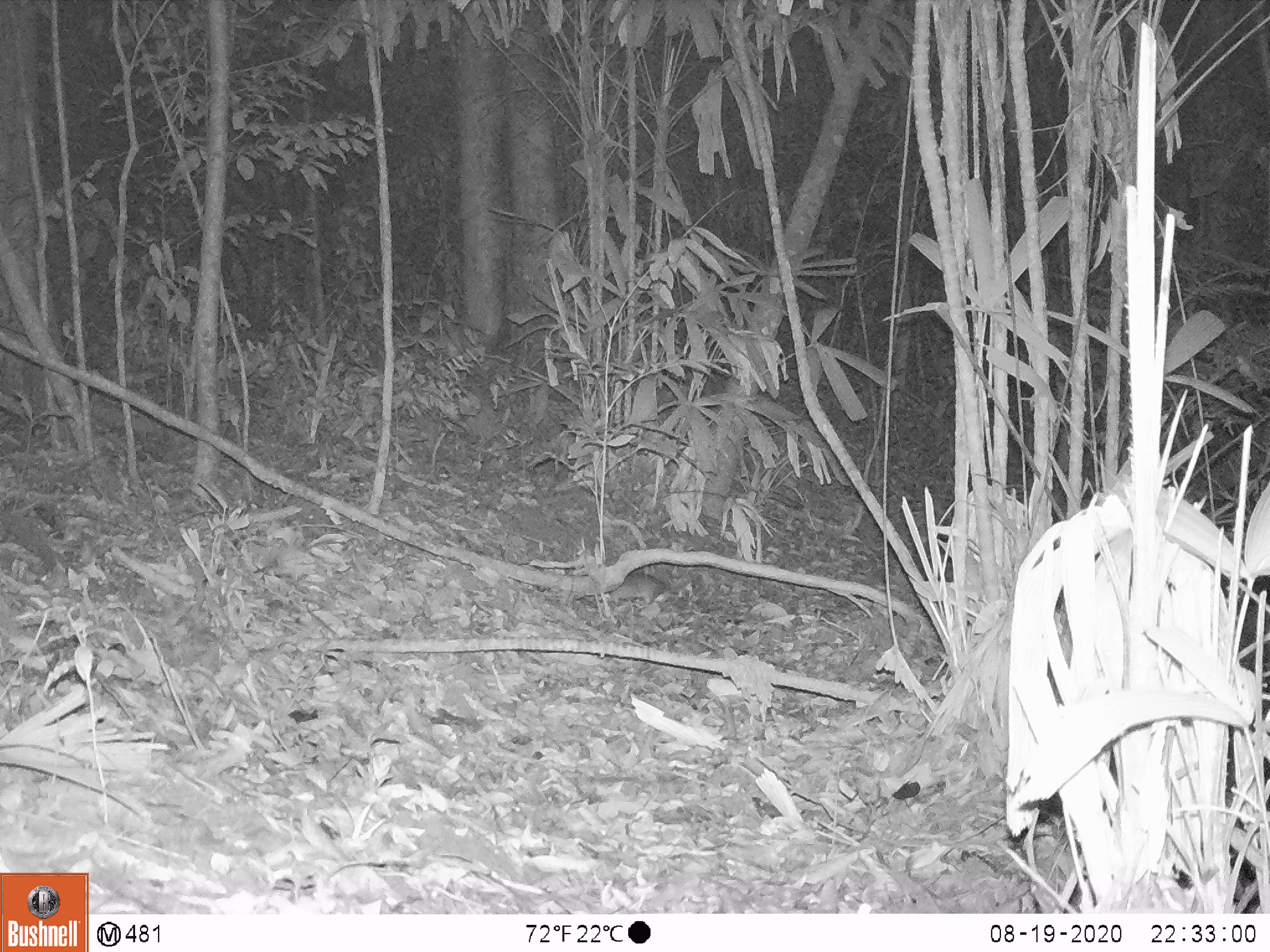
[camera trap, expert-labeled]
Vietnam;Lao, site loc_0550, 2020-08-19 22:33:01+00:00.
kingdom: Animalia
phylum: Chordata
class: Mammalia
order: Rodentia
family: Muridae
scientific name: Muridae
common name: old-world mice and rats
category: unidentified murid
Unidentified murid (old-world mice and rats) (Muridae). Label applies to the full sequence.